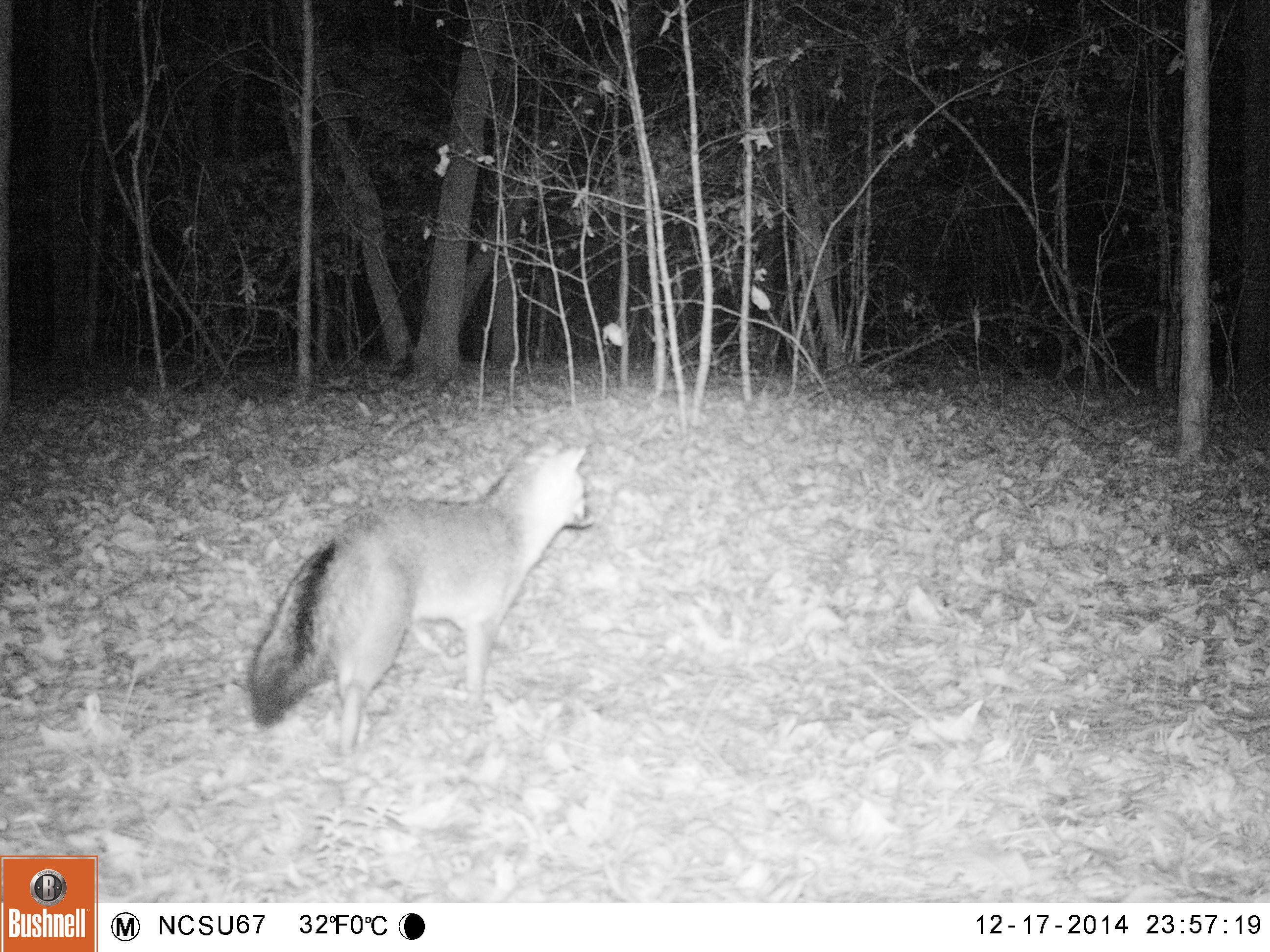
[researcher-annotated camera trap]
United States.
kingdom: Animalia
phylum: Chordata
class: Mammalia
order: Carnivora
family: Canidae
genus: Urocyon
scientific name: Urocyon cinereoargenteus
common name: gray fox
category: Grey Fox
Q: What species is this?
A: Grey Fox (gray fox) (Urocyon cinereoargenteus).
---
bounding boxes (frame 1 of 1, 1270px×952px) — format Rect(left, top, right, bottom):
Grey Fox: Rect(233, 438, 598, 751)